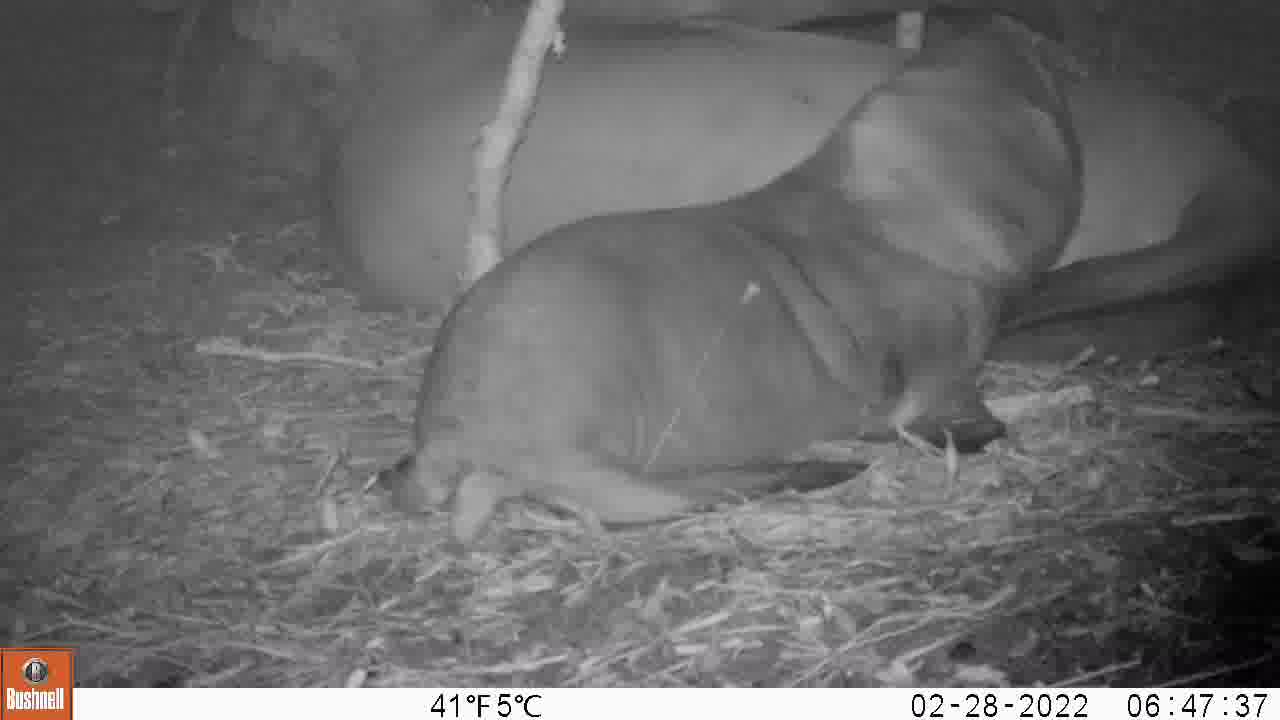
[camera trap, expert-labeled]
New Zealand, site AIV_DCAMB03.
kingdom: Animalia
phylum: Chordata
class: Mammalia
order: Carnivora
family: Otariidae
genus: Phocarctos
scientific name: Phocarctos hookeri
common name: new zealand sea lion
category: sealion